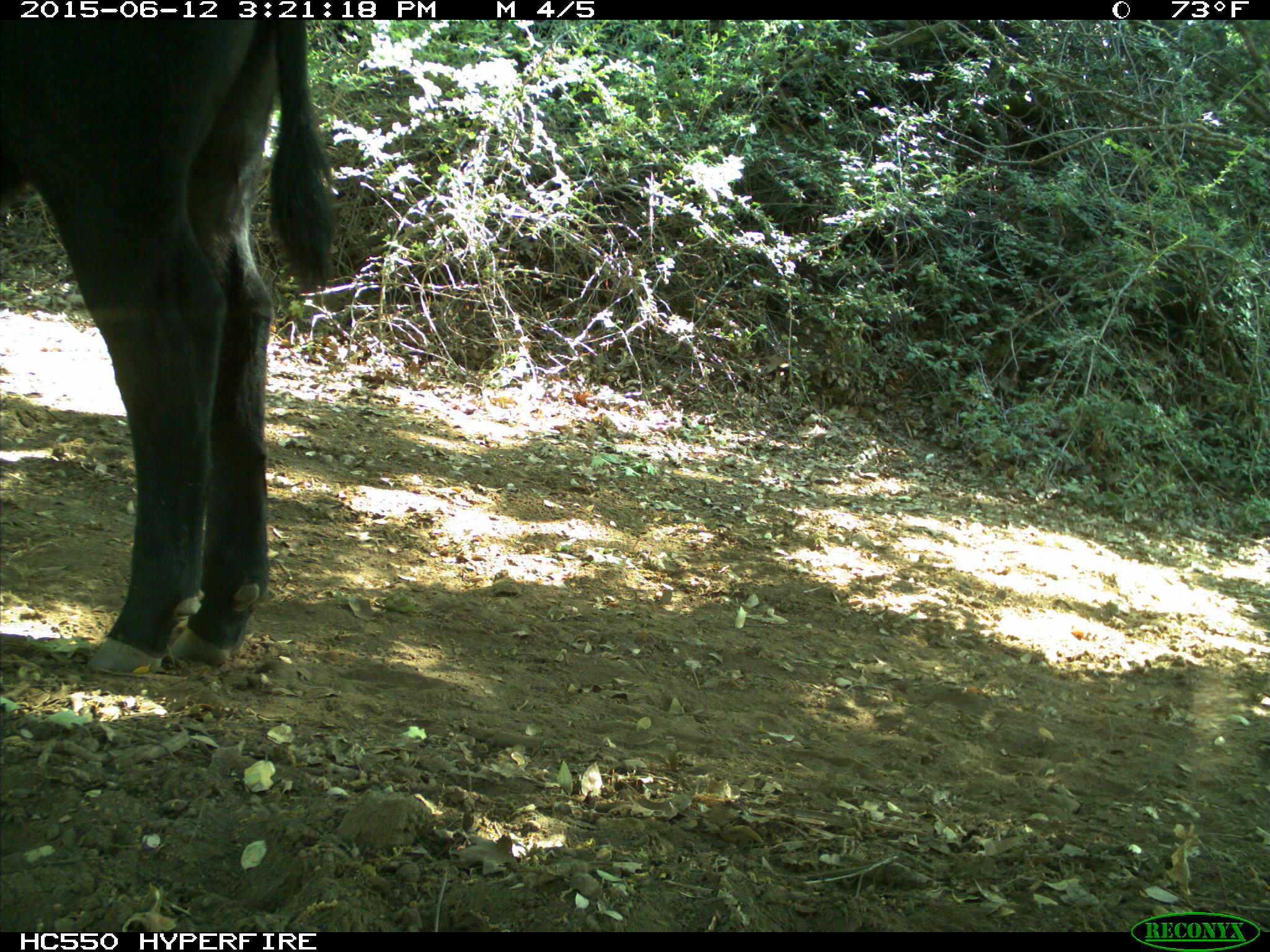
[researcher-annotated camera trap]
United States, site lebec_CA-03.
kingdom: Animalia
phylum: Chordata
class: Mammalia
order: Artiodactyla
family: Bovidae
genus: Bos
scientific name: Bos taurus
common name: domestic cow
Bos taurus (domestic cow).